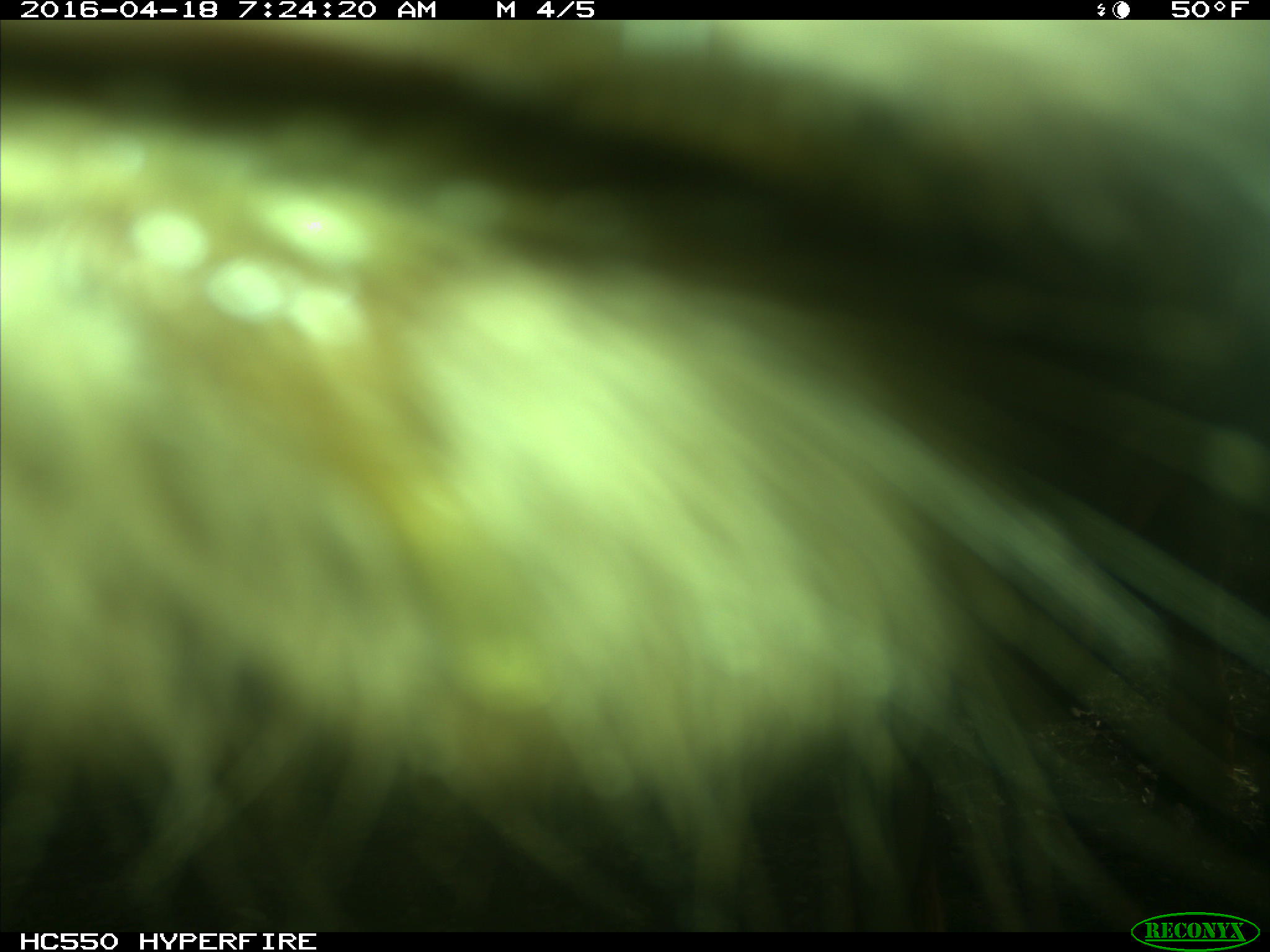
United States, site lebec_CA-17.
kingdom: Animalia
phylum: Chordata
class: Mammalia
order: Artiodactyla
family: Bovidae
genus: Bos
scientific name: Bos taurus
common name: domestic cow